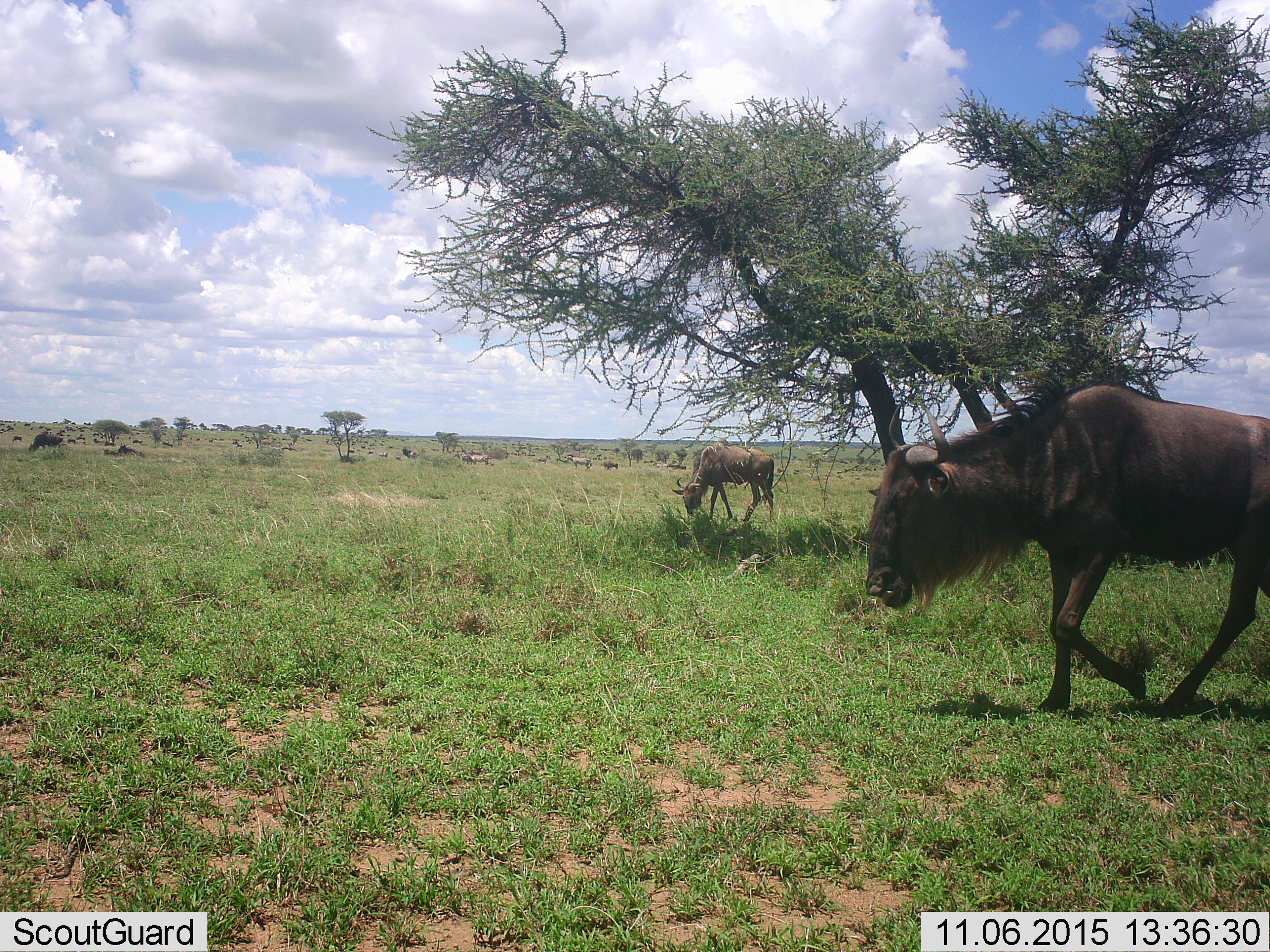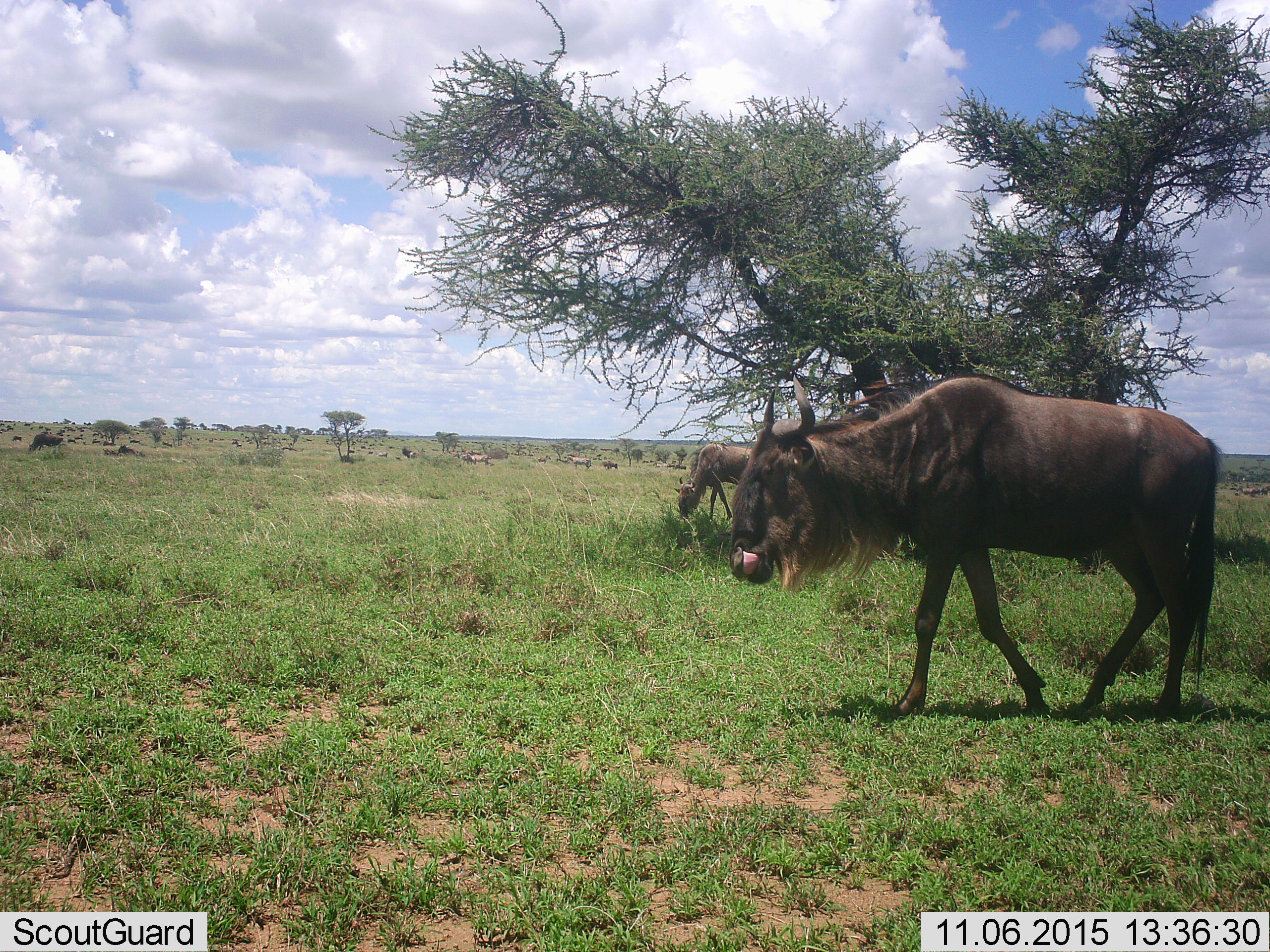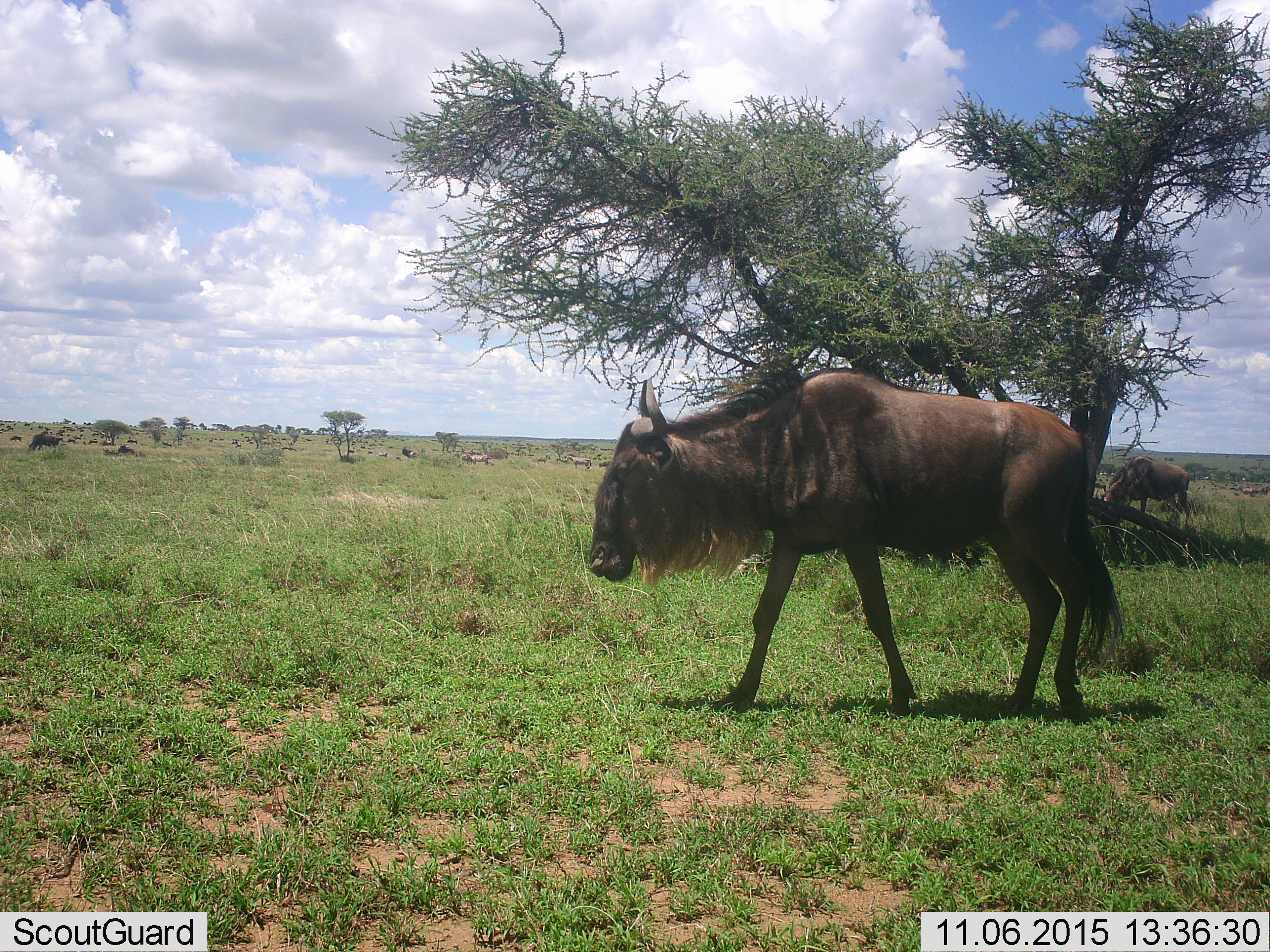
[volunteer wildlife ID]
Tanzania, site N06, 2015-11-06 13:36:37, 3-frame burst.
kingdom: Animalia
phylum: Chordata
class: Mammalia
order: Artiodactyla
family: Bovidae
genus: Connochaetes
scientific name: Connochaetes taurinus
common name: blue wildebeest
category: wildebeest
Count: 51+.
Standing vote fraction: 75%.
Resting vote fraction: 25%.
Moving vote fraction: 88%.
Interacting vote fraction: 12%.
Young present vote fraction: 12%.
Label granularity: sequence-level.